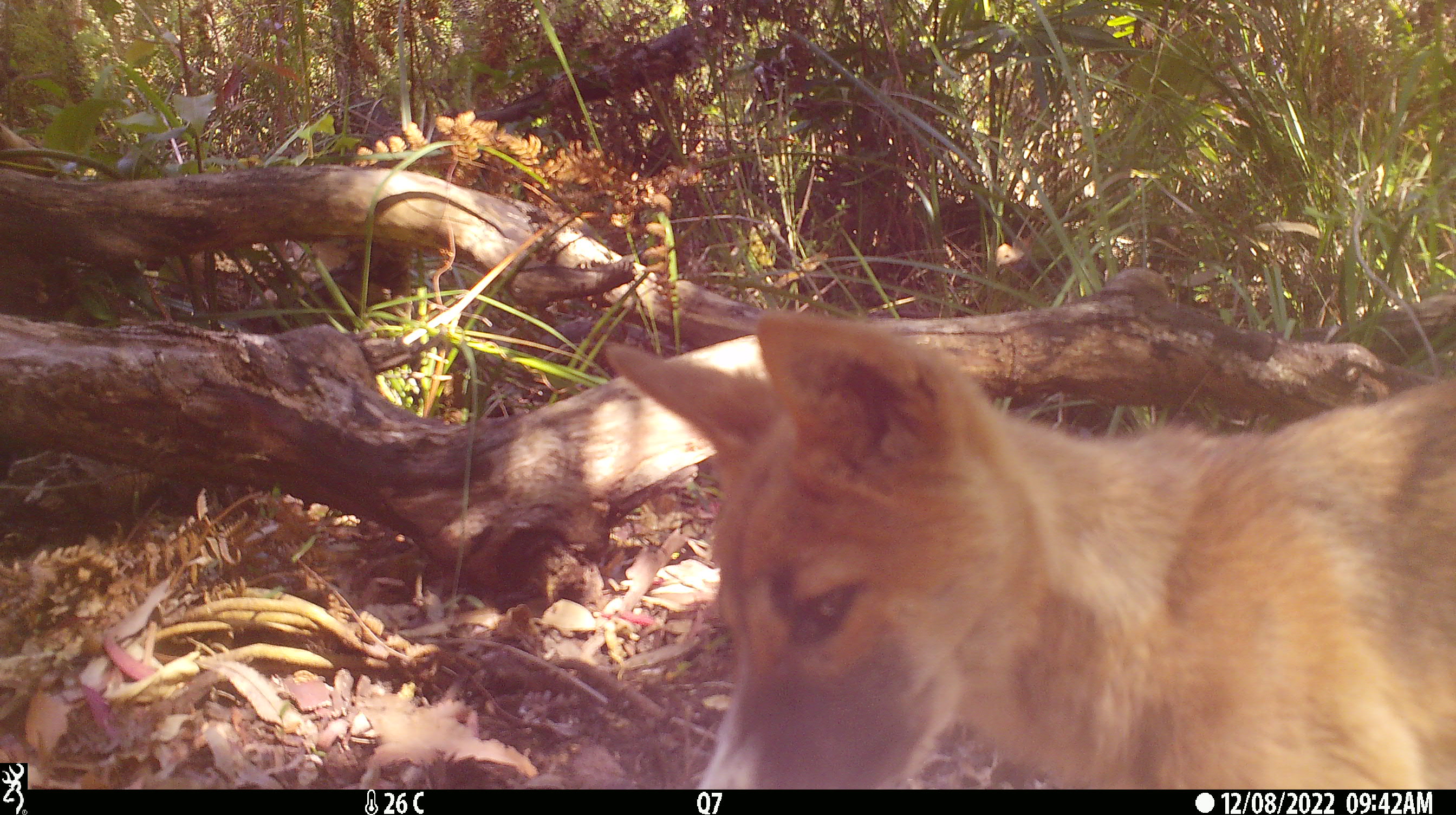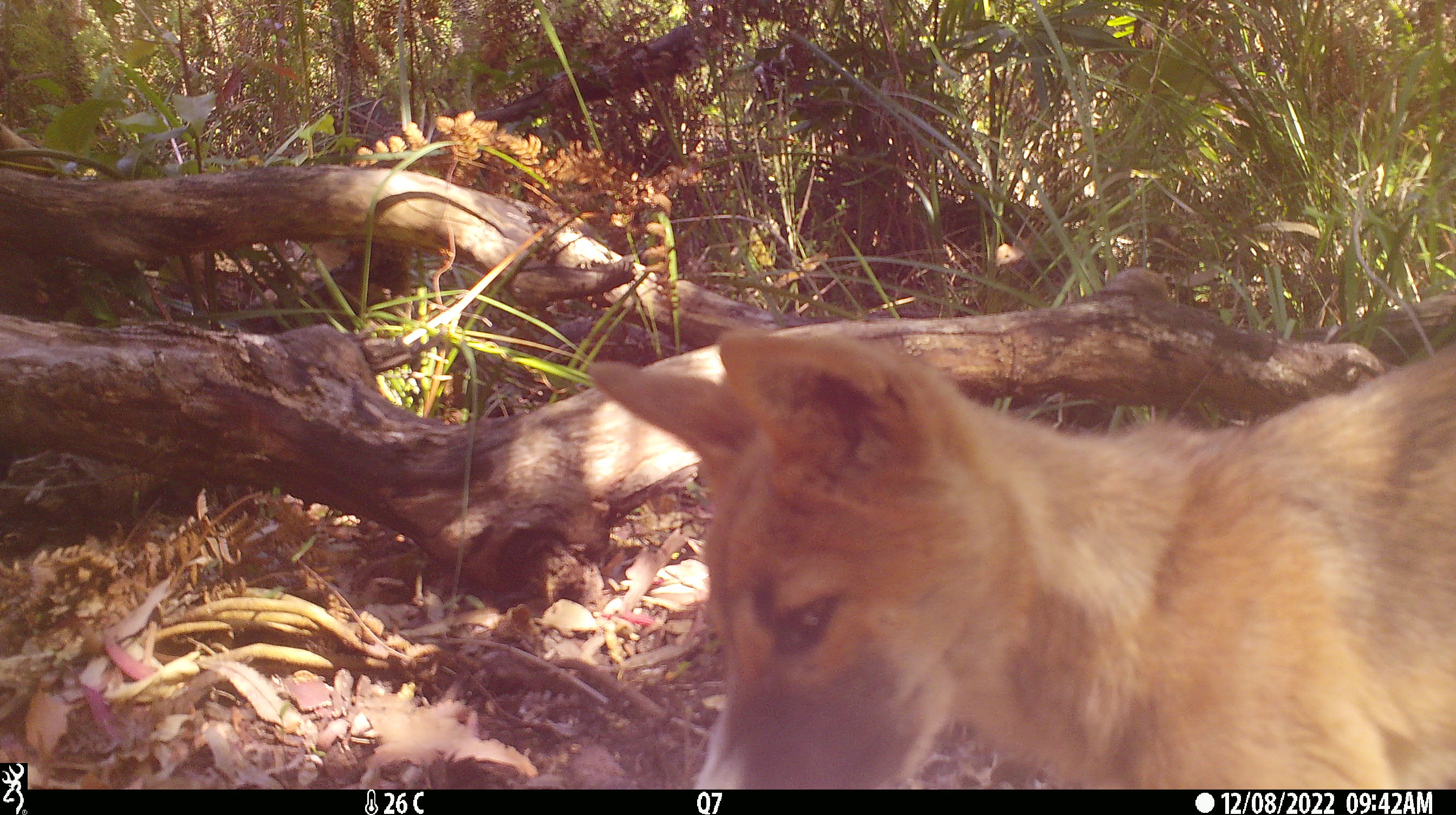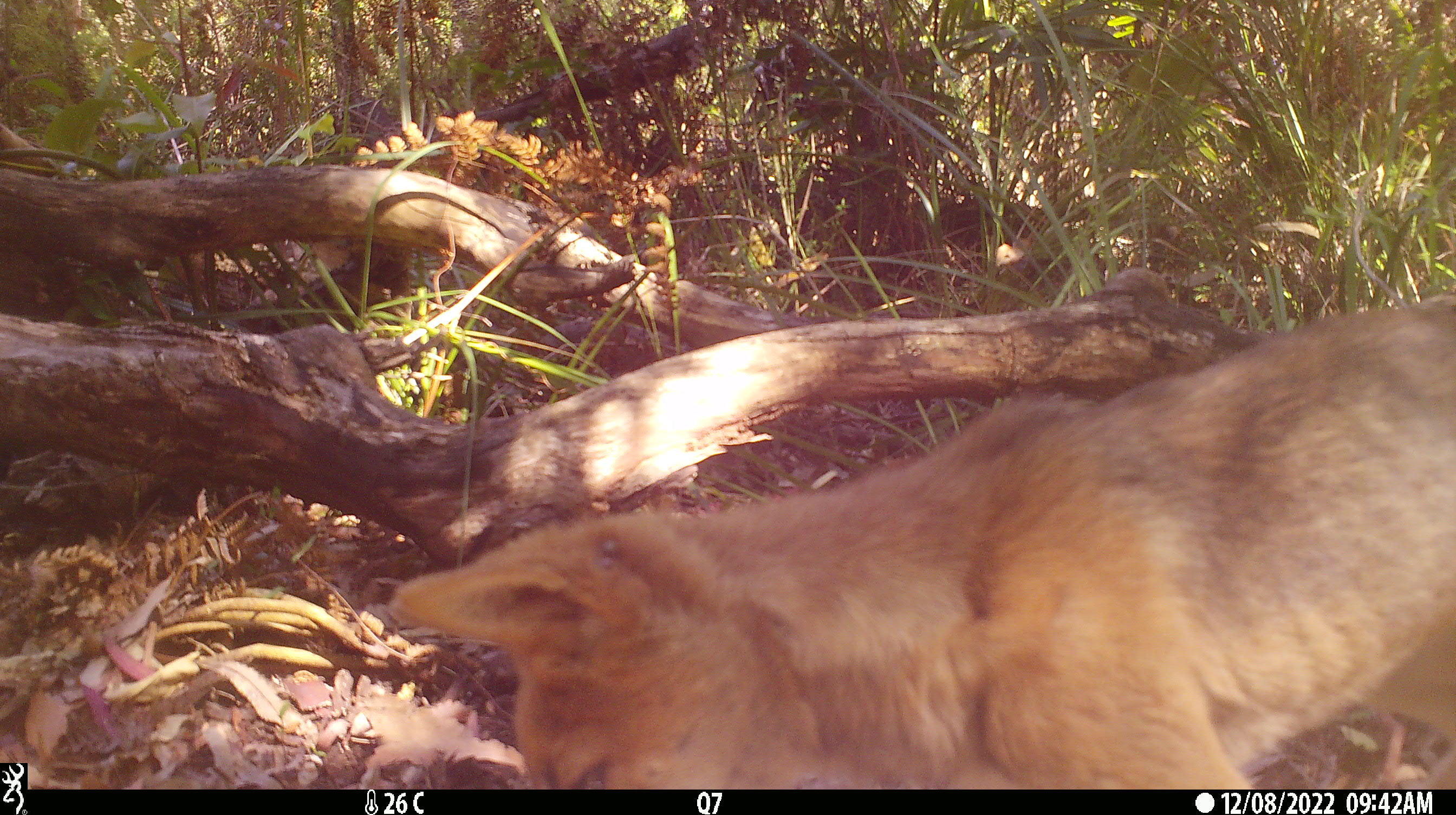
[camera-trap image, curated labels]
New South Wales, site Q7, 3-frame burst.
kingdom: Animalia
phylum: Chordata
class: Mammalia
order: Carnivora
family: Canidae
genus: Canis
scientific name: Canis familiaris dingo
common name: dingo